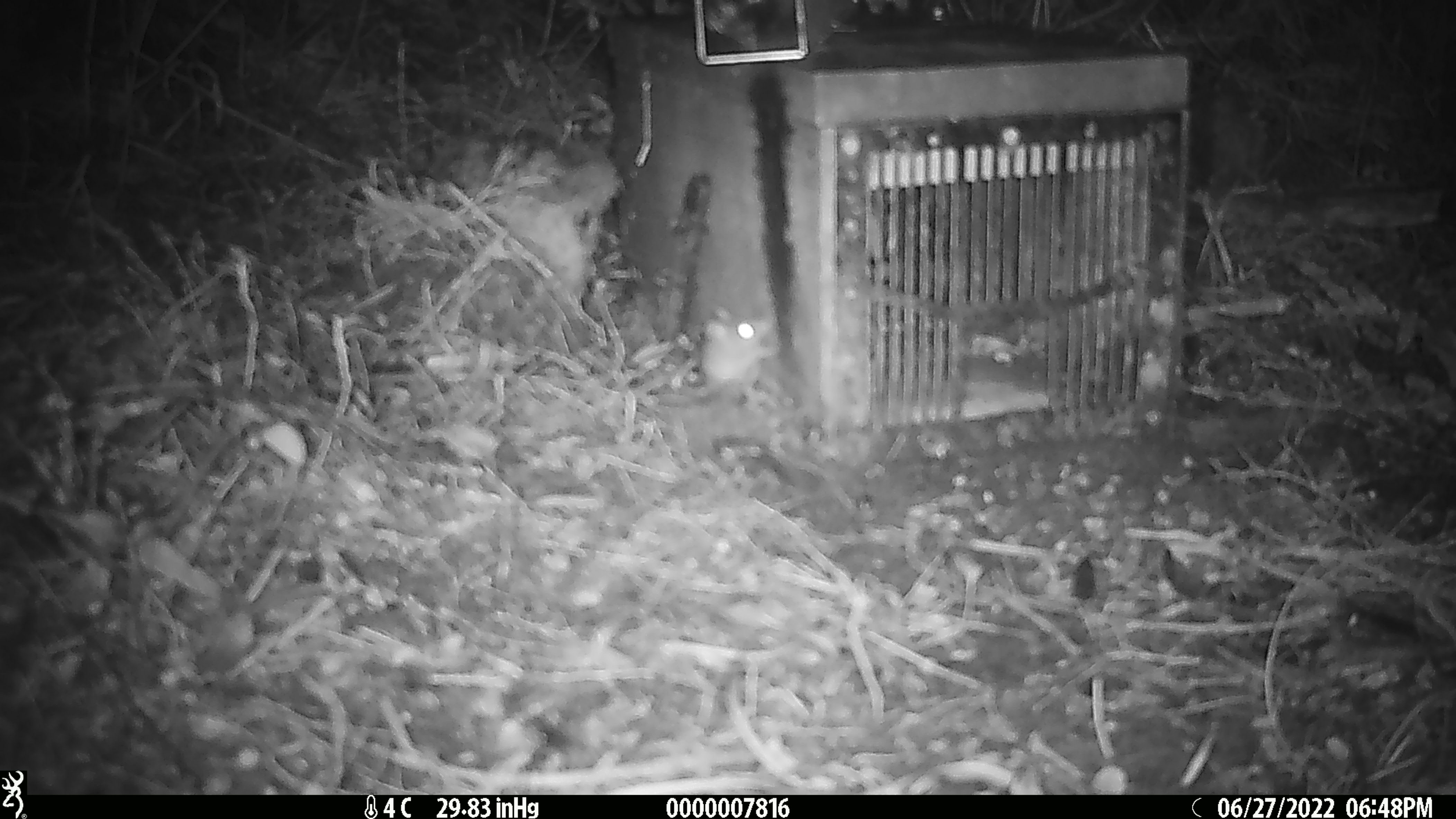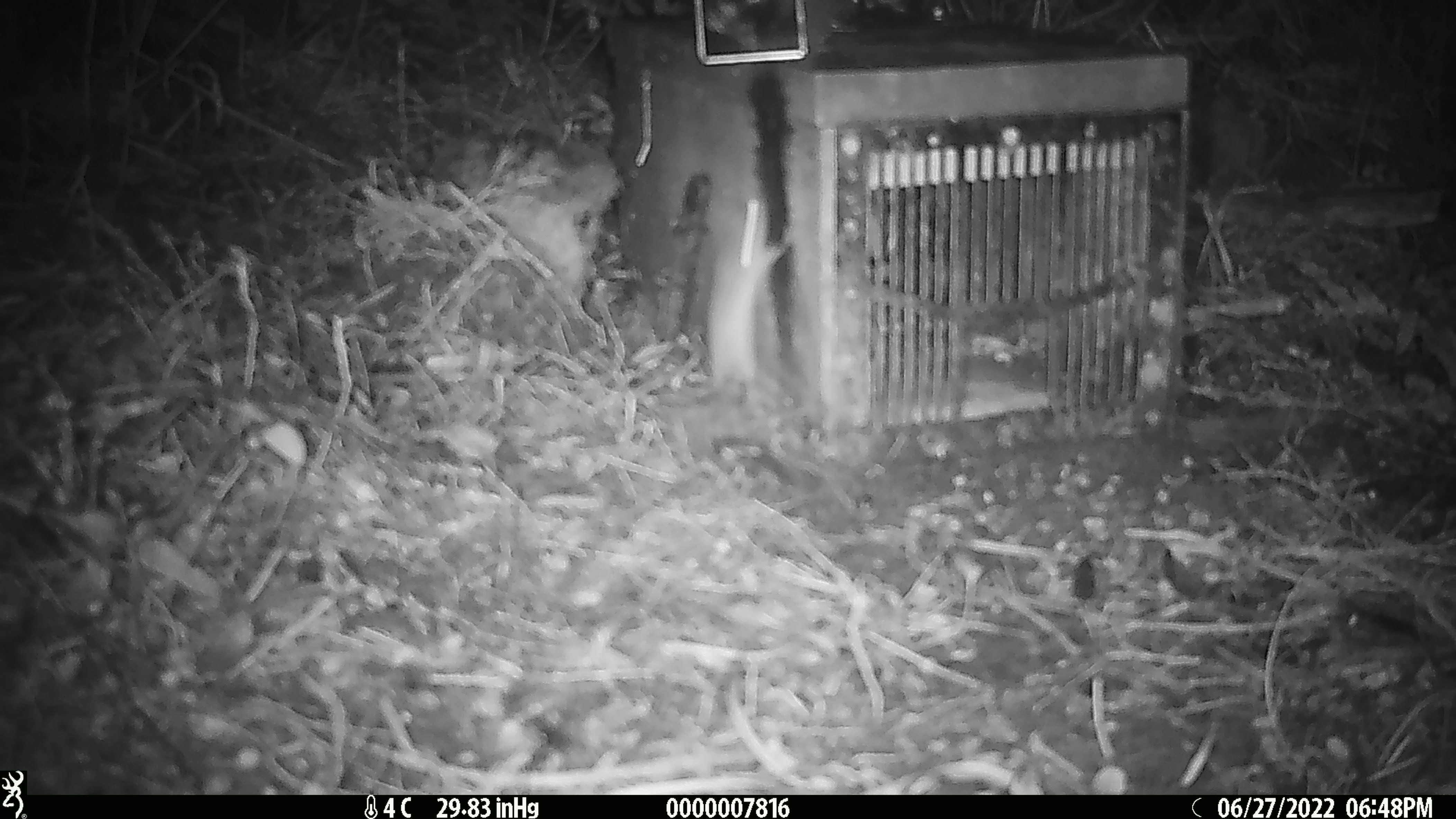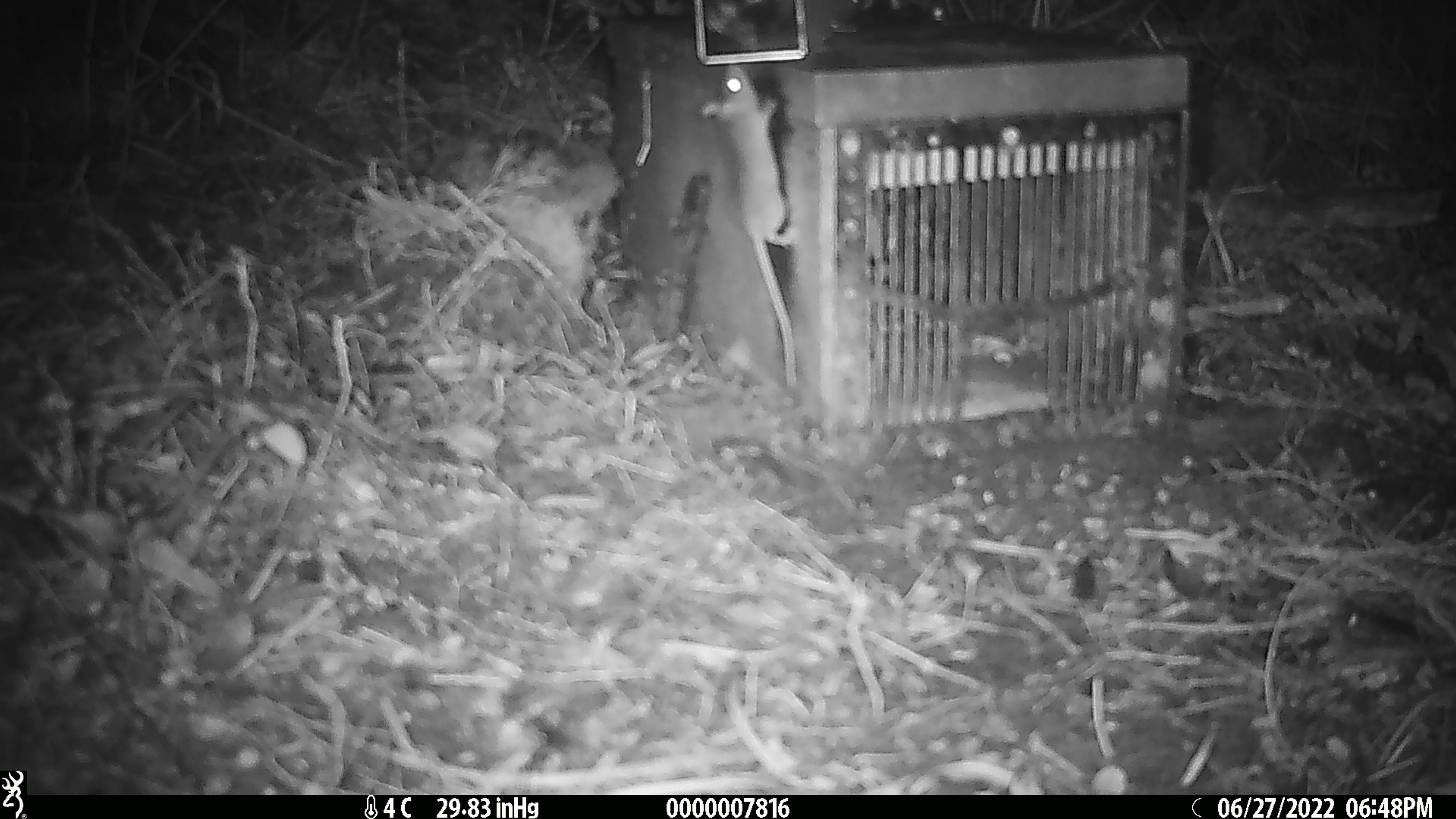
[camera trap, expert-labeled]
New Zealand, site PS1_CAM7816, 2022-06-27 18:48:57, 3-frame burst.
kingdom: Animalia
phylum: Chordata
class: Mammalia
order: Rodentia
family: Muridae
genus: Mus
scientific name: Mus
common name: mouse